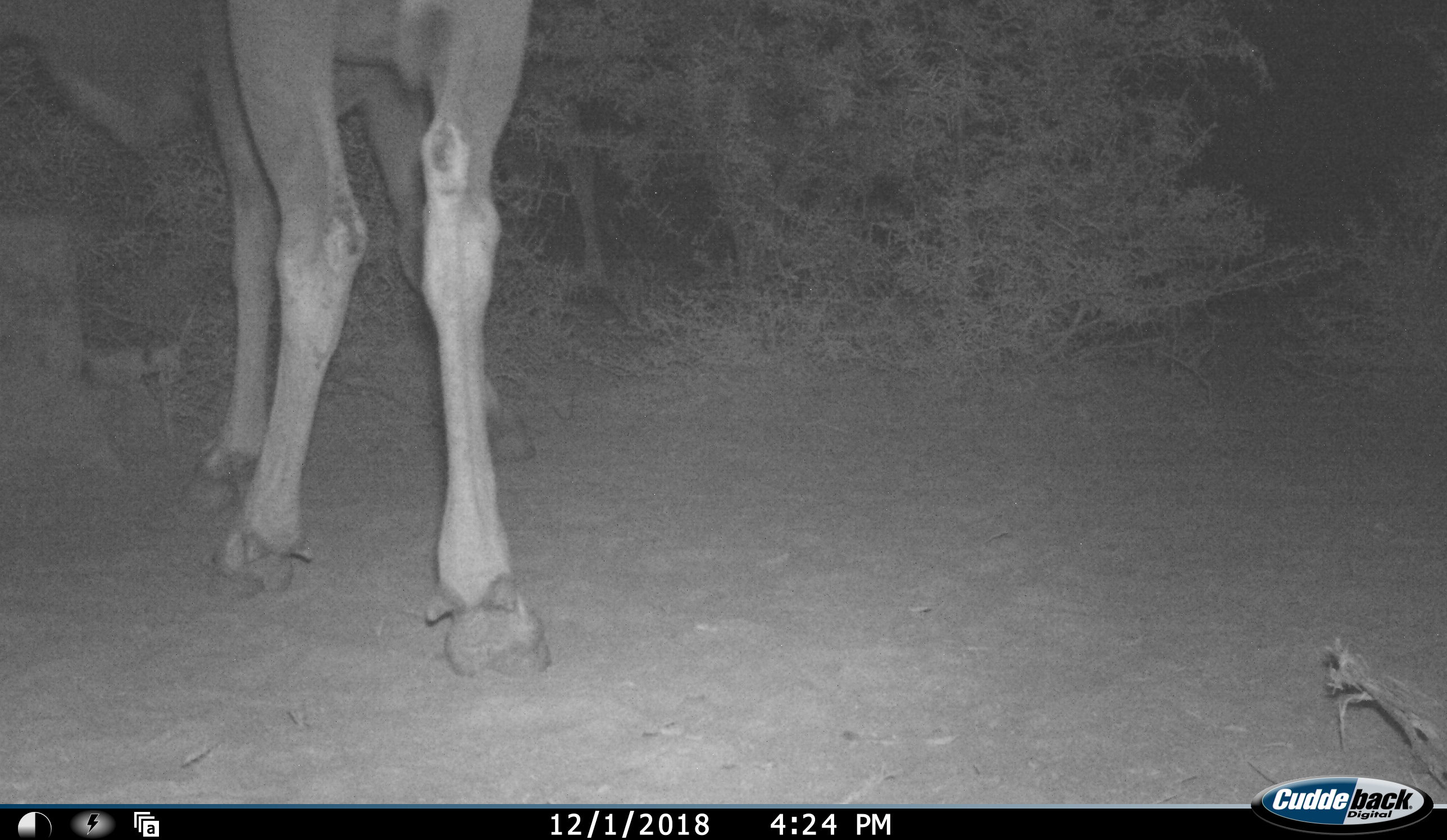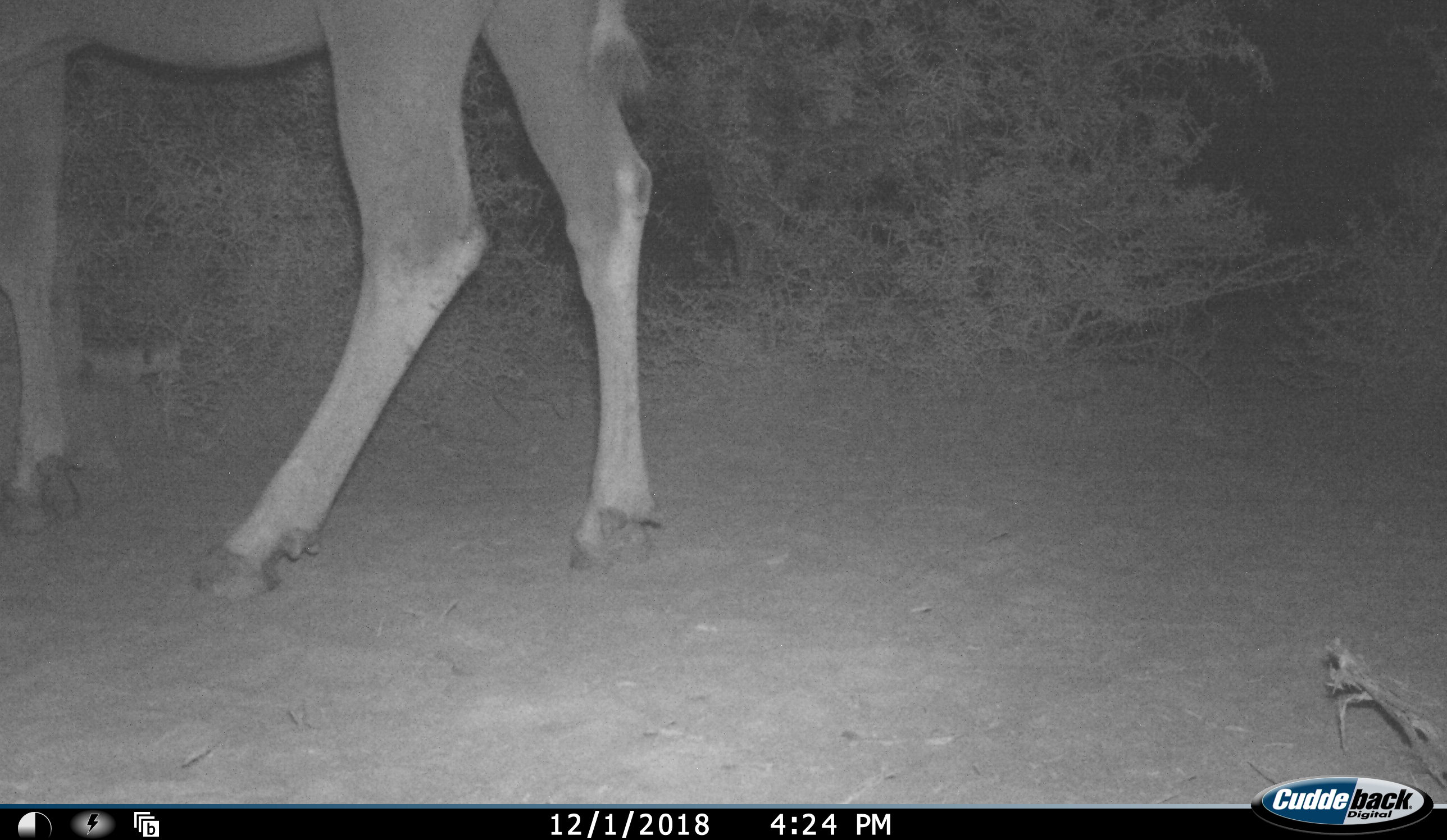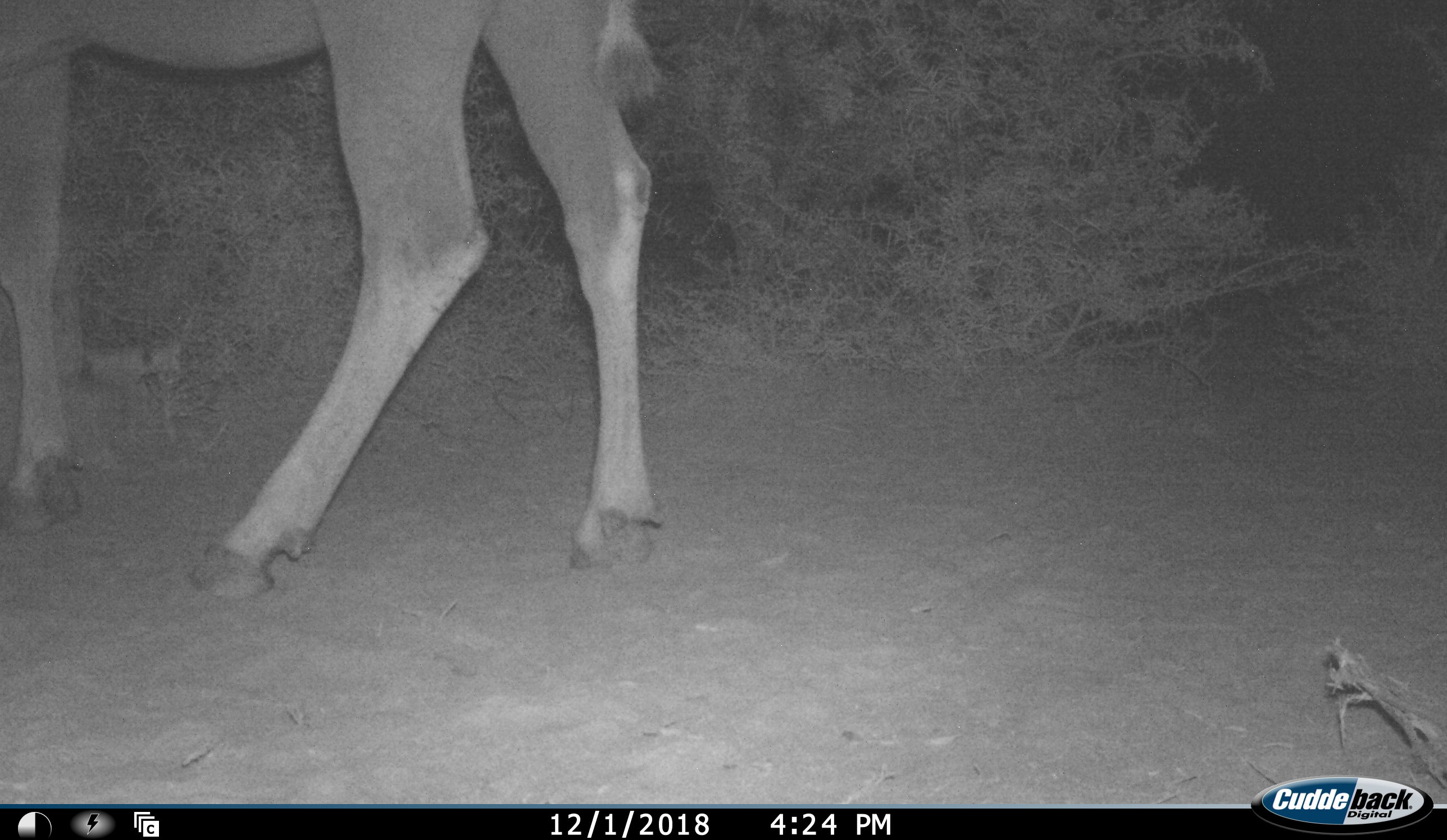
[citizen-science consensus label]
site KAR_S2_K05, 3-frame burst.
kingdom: Animalia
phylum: Chordata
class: Mammalia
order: Artiodactyla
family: Bovidae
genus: Tragelaphus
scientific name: Tragelaphus oryx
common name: eland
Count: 1.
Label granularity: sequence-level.